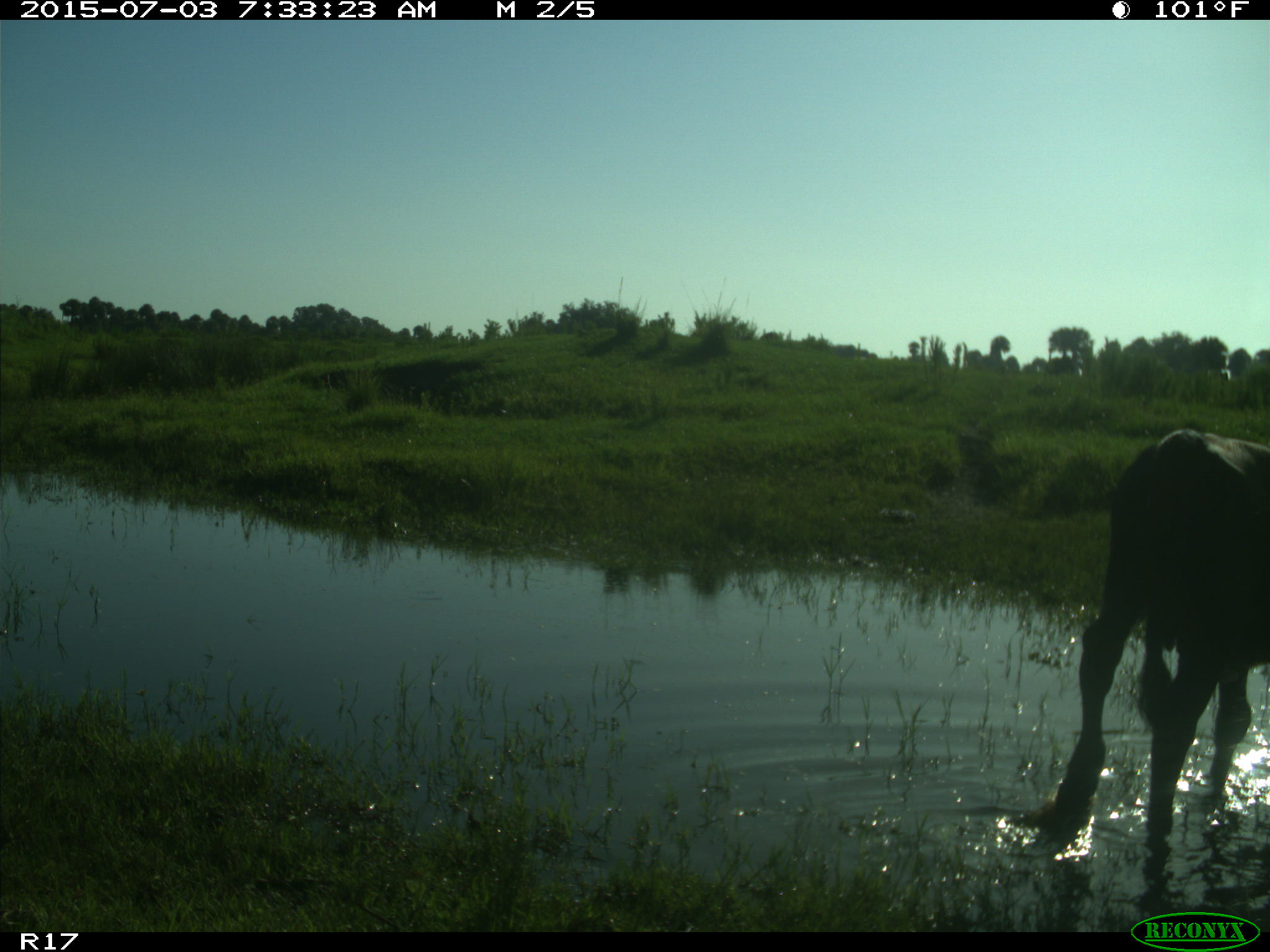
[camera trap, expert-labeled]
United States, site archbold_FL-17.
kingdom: Animalia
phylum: Chordata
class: Mammalia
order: Artiodactyla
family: Bovidae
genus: Bos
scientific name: Bos taurus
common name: domestic cow